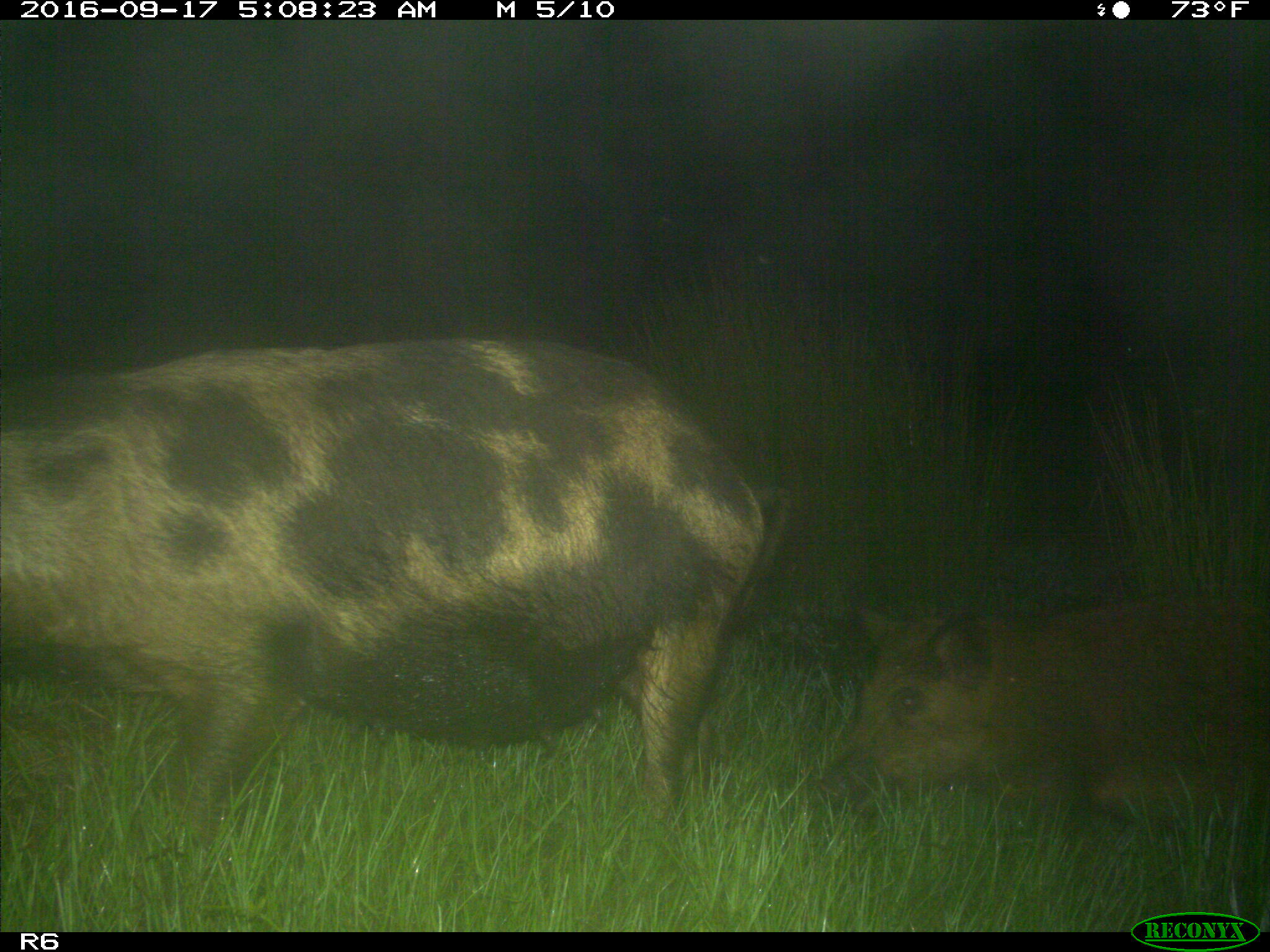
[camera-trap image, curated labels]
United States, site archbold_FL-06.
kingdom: Animalia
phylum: Chordata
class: Mammalia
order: Artiodactyla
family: Suidae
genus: Sus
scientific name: Sus scrofa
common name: wild boar